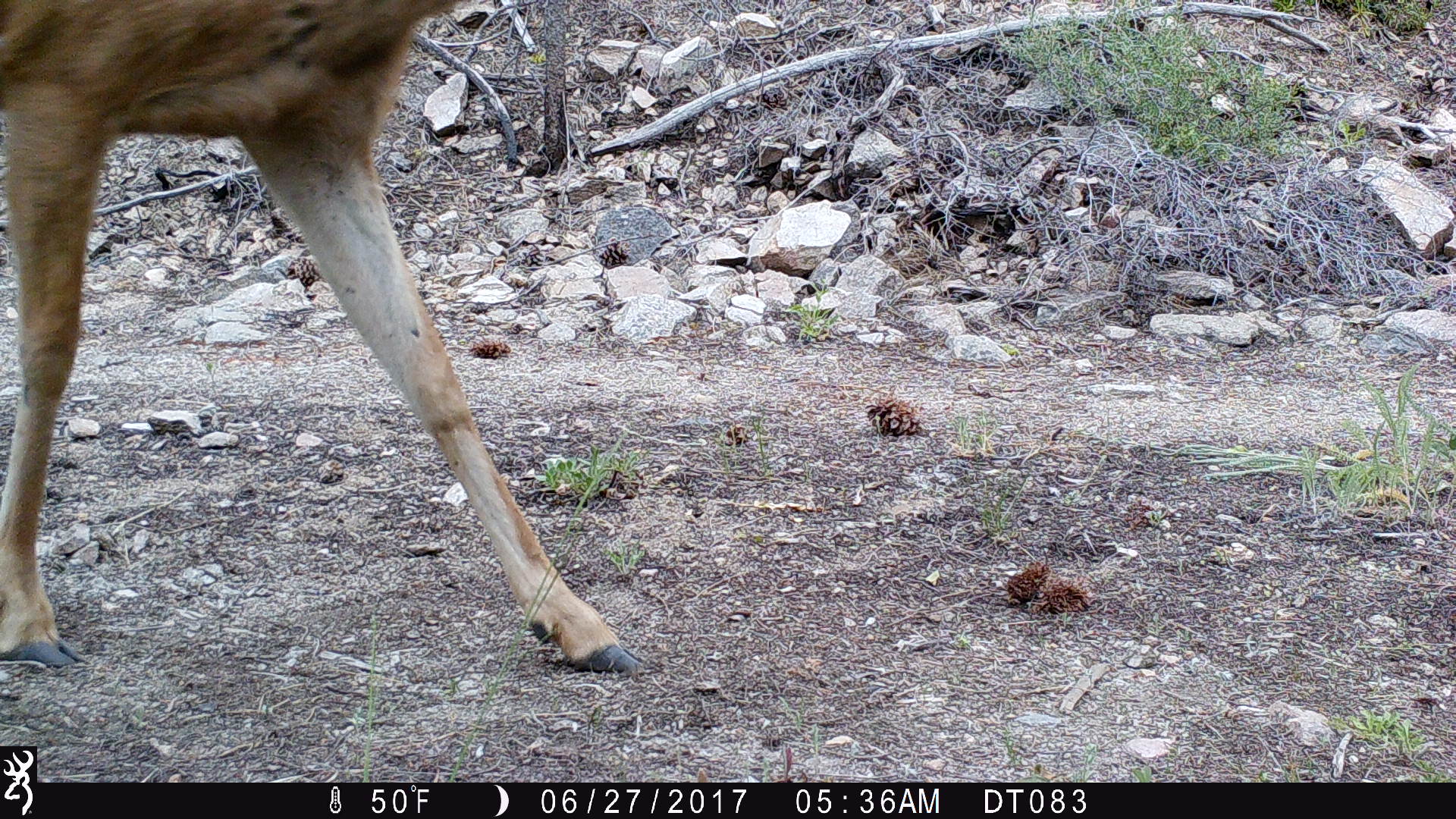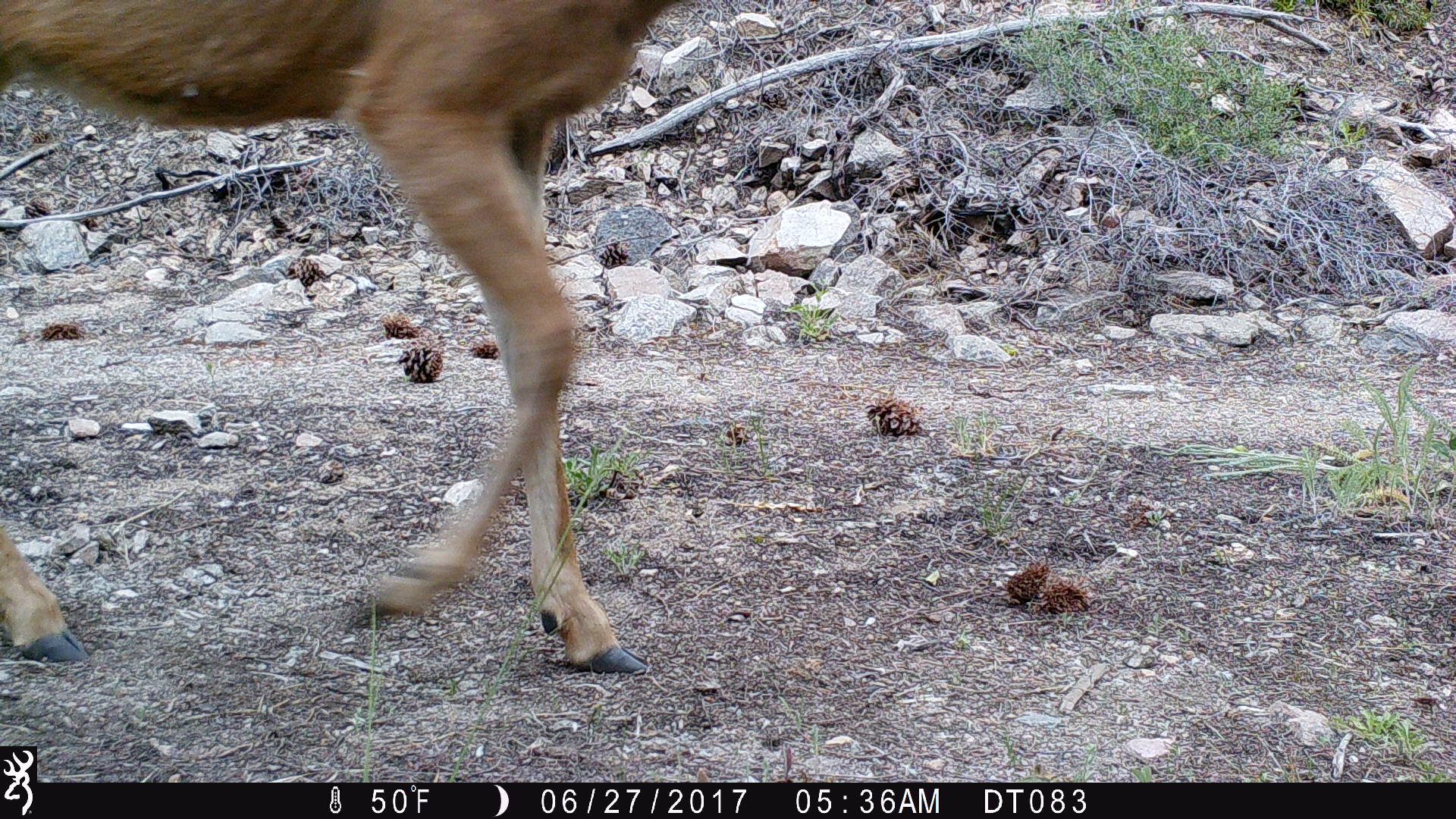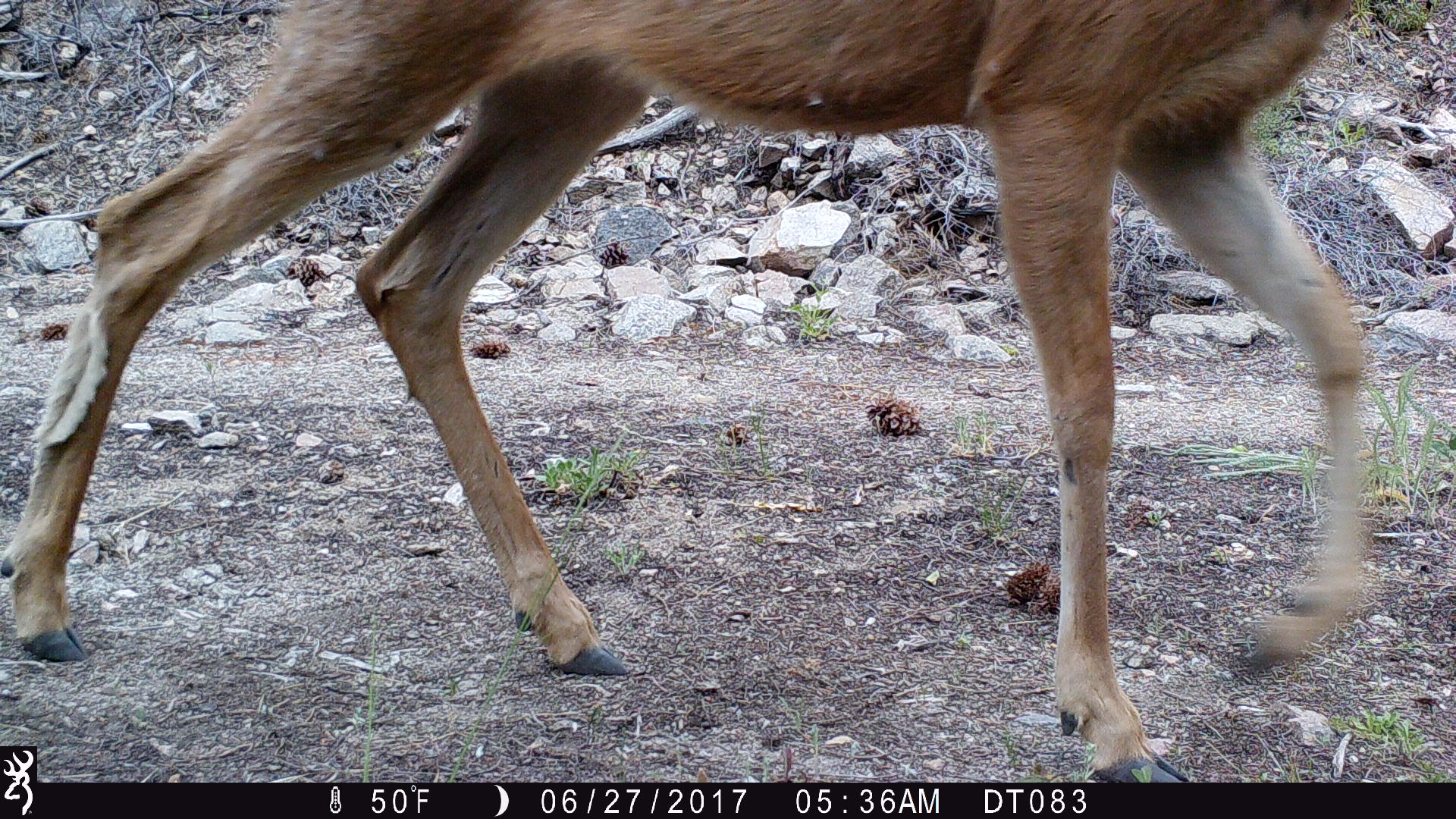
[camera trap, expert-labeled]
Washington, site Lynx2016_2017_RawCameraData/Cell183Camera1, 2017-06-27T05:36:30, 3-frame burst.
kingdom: Animalia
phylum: Chordata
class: Mammalia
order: Artiodactyla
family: Cervidae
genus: Odocoileus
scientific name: Odocoileus hemionus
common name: mule deer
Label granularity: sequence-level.